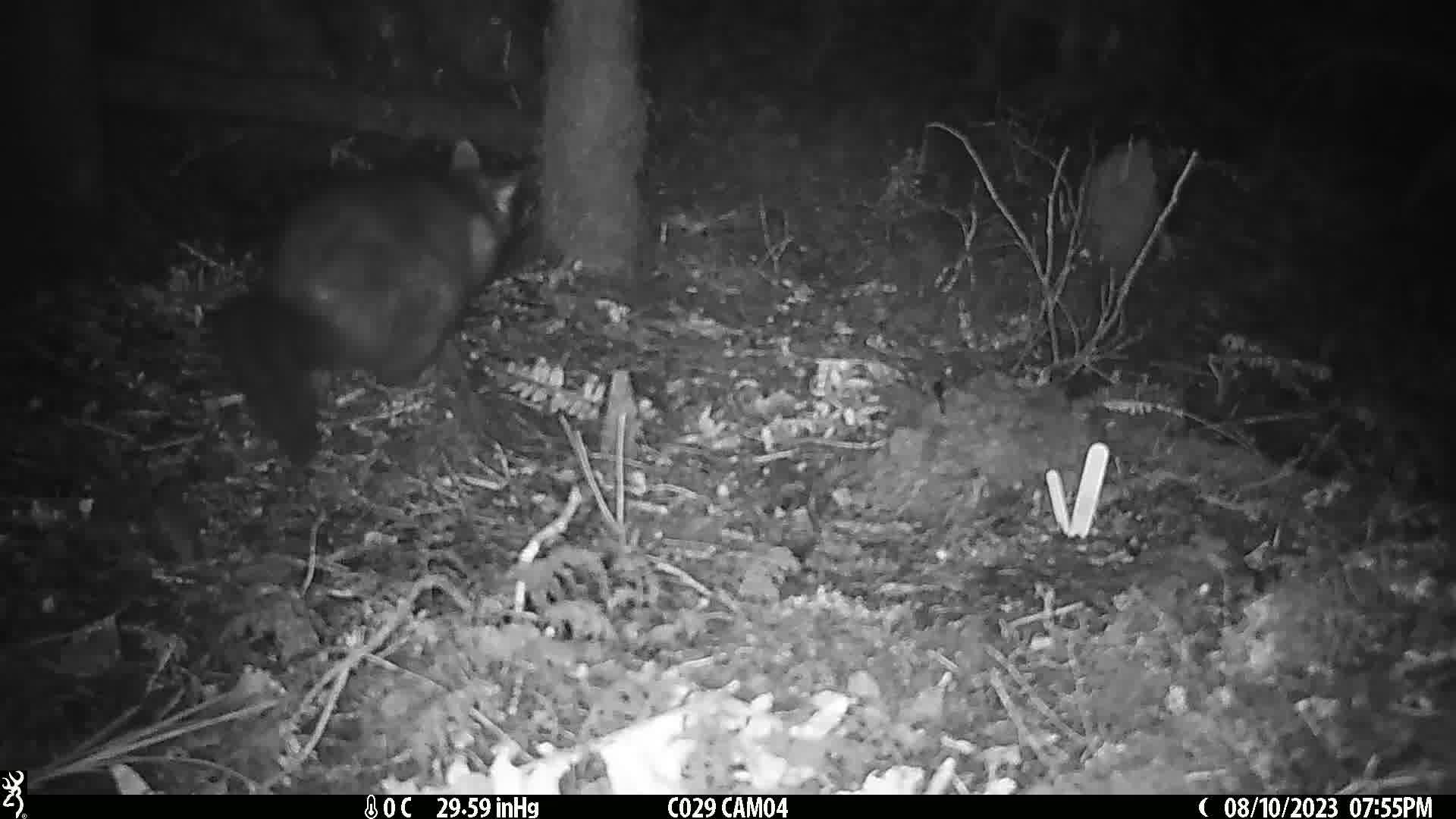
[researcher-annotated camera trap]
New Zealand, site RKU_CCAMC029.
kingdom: Animalia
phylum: Chordata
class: Mammalia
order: Diprotodontia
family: Phalangeridae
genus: Trichosurus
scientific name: Trichosurus vulpecula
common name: common brushtail possum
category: possum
Possum (common brushtail possum) (Trichosurus vulpecula).